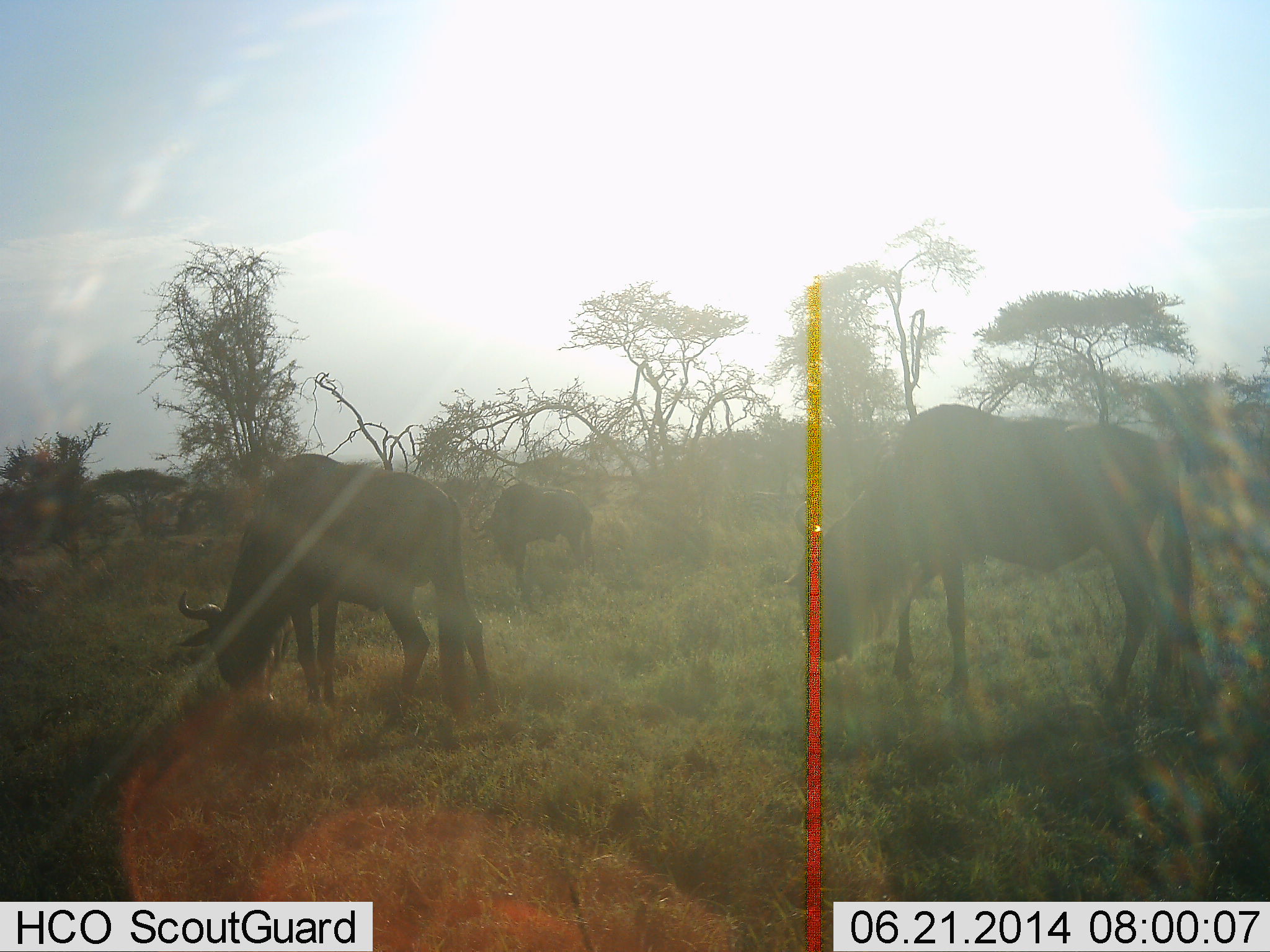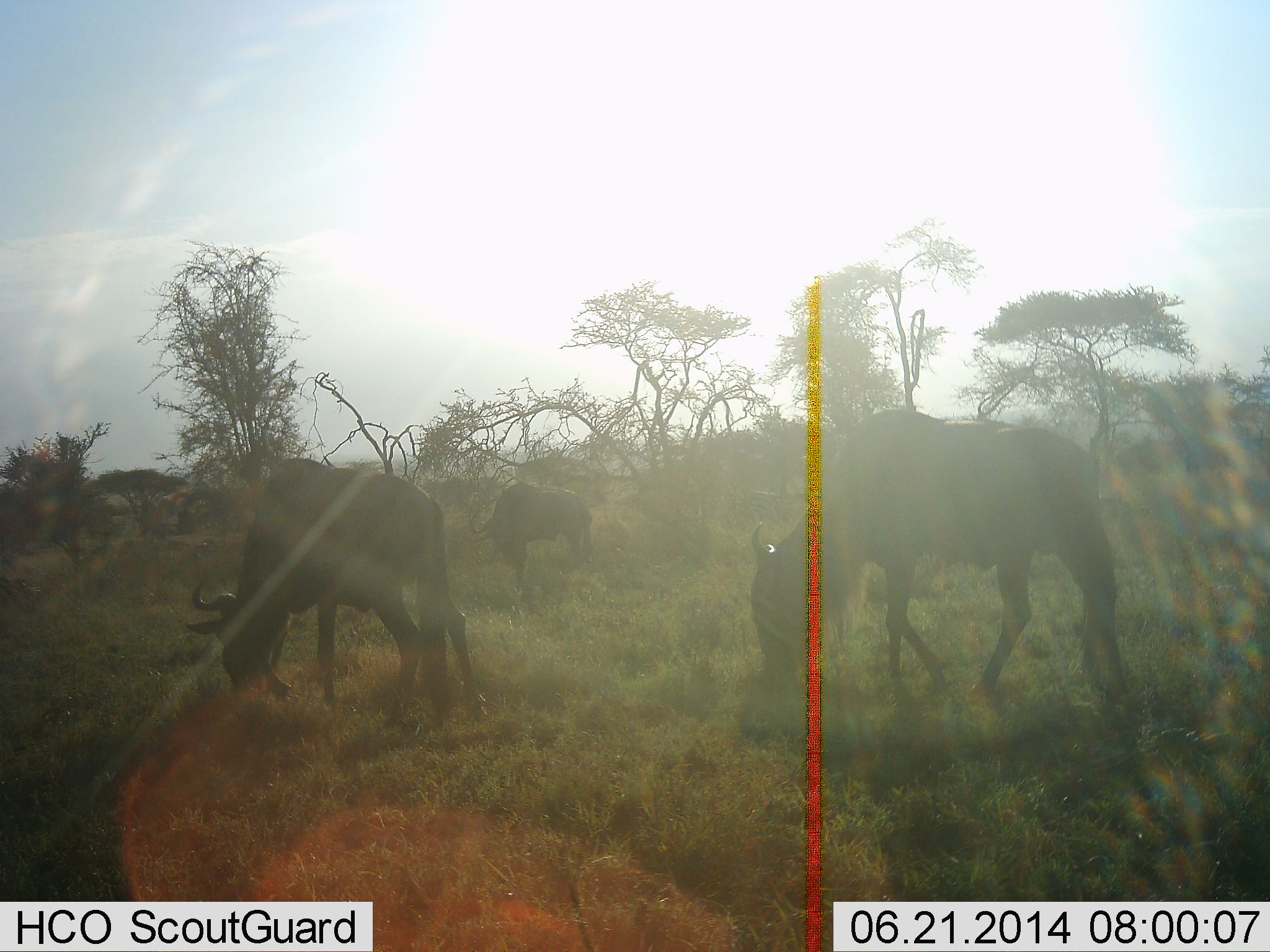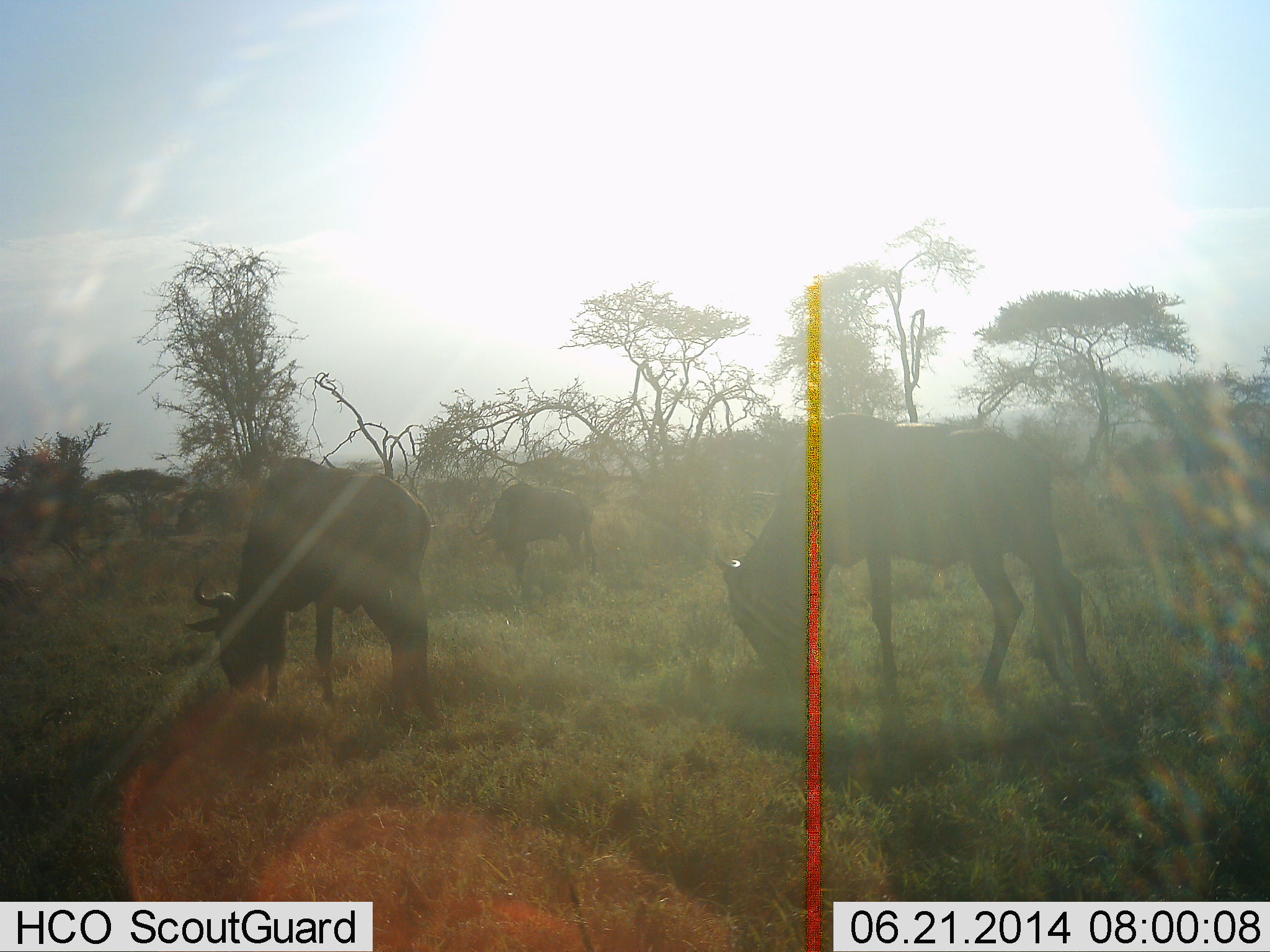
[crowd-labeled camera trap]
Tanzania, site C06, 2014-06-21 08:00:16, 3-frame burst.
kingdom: Animalia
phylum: Chordata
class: Mammalia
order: Artiodactyla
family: Bovidae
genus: Connochaetes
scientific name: Connochaetes taurinus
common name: blue wildebeest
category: wildebeest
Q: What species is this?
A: Wildebeest (blue wildebeest) (Connochaetes taurinus).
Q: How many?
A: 3.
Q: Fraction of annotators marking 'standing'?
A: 30%.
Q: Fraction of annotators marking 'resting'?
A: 0%.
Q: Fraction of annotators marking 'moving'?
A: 40%.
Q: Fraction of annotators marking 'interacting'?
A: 0%.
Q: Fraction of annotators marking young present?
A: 0%.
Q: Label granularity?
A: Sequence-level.